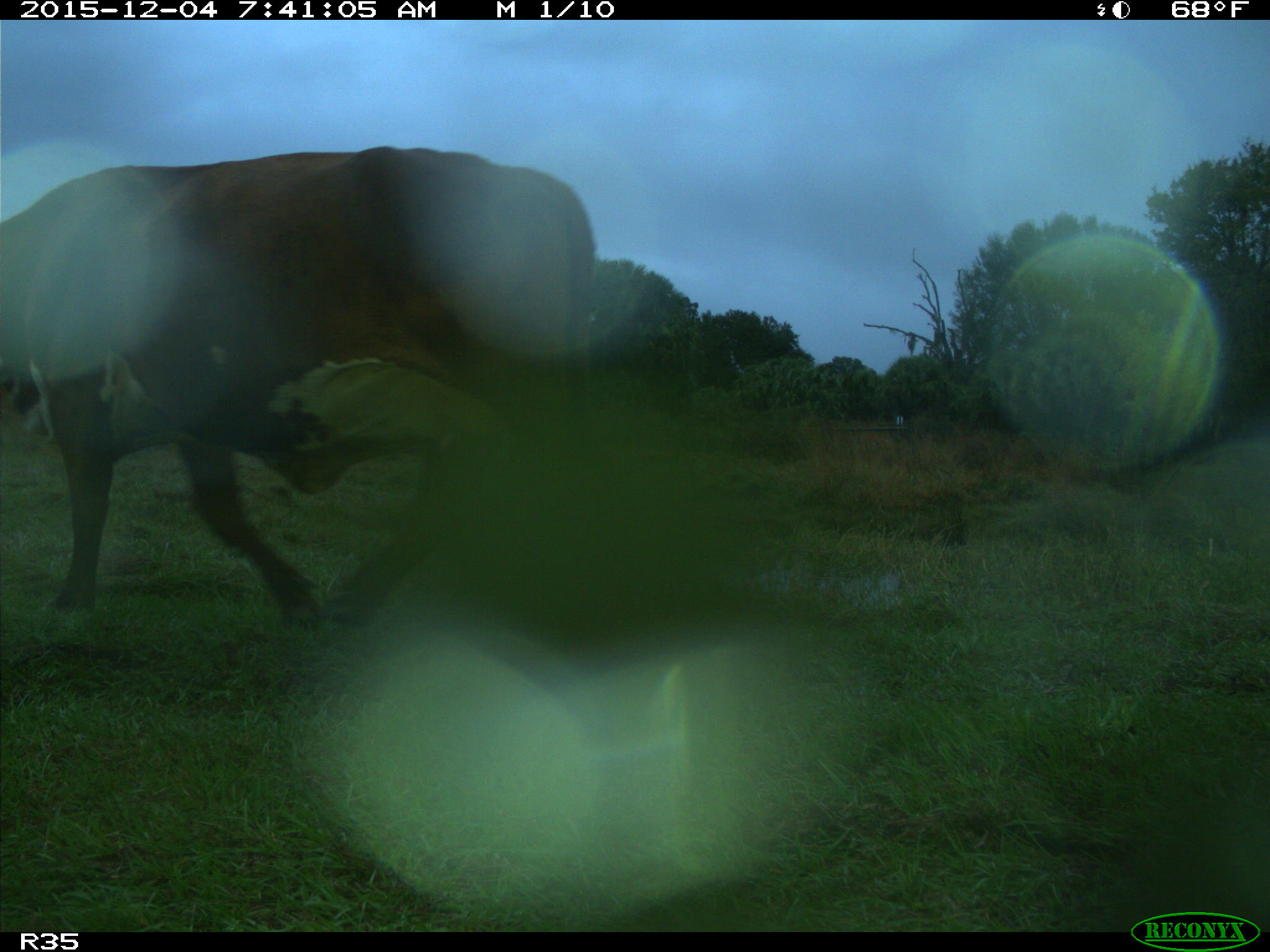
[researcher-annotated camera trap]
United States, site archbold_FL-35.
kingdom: Animalia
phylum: Chordata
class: Mammalia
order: Artiodactyla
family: Bovidae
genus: Bos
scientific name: Bos taurus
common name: domestic cow